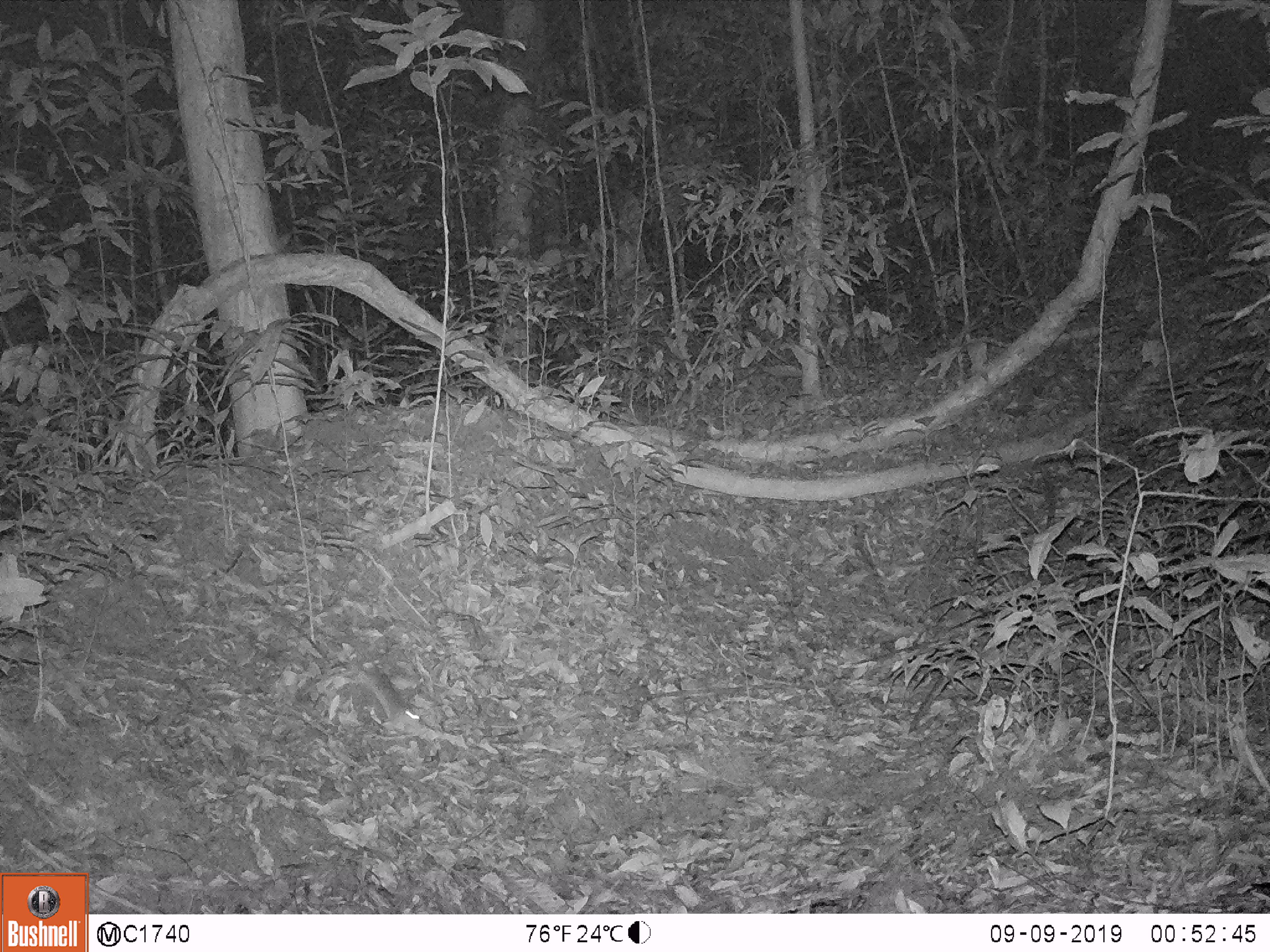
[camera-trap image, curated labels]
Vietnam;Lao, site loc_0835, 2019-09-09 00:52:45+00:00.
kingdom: Animalia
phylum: Chordata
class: Mammalia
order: Rodentia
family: Muridae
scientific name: Muridae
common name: old-world mice and rats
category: unidentified murid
Unidentified murid (old-world mice and rats) (Muridae). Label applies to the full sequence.